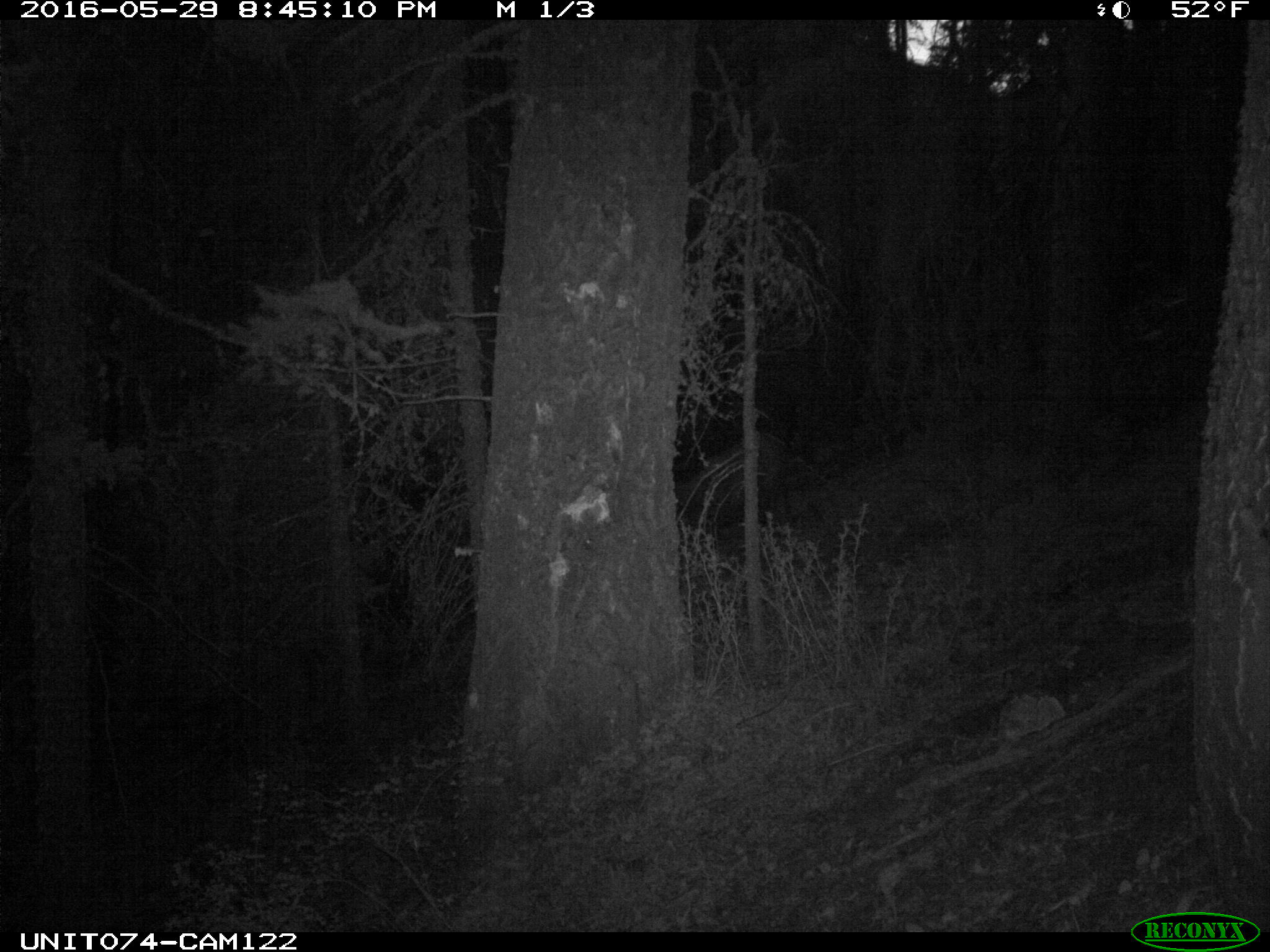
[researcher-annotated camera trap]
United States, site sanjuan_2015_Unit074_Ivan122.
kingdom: Animalia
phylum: Chordata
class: Mammalia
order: Artiodactyla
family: Cervidae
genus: Cervus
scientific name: Cervus elaphus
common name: red deer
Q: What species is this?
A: Cervus elaphus (red deer).